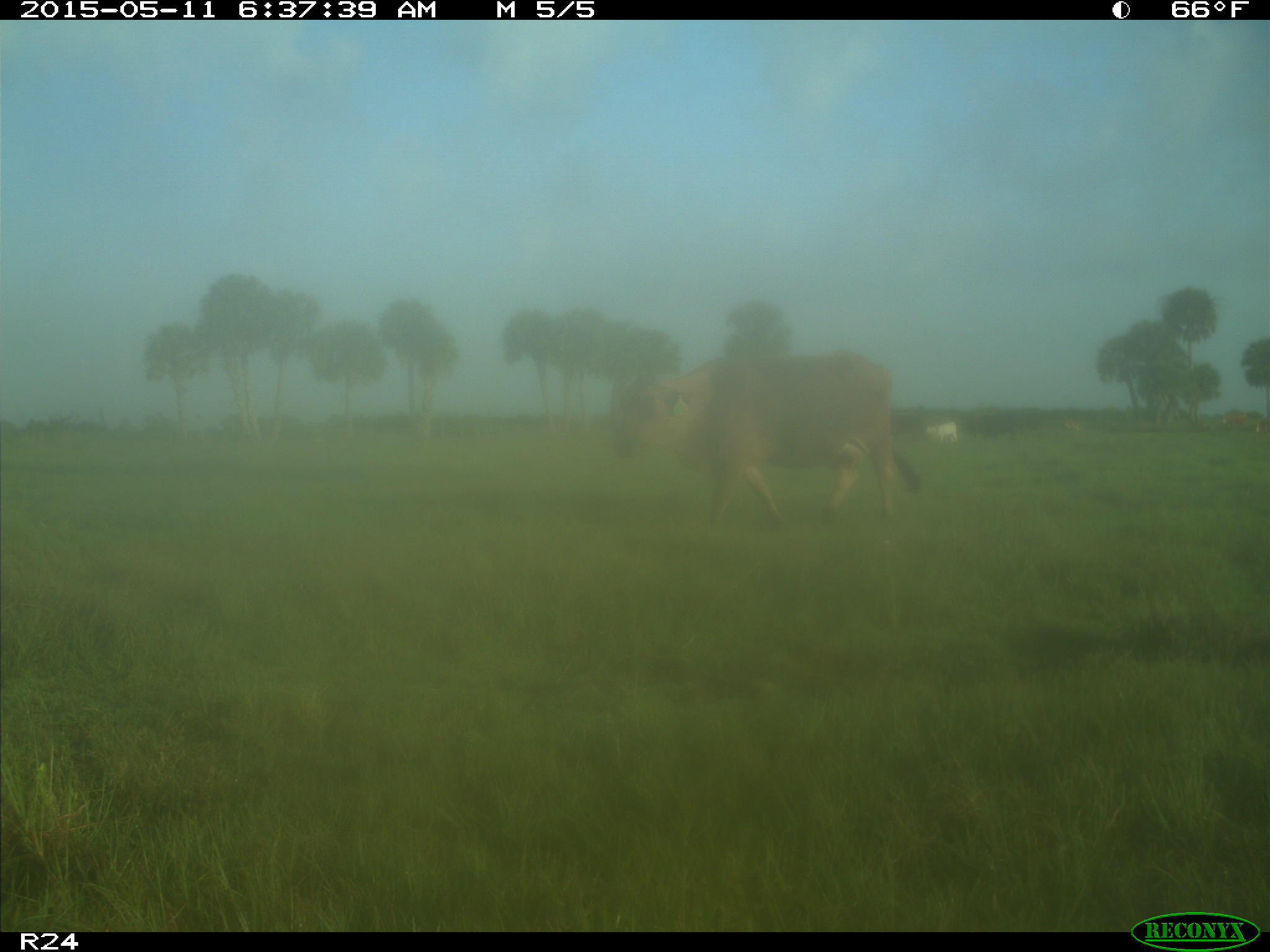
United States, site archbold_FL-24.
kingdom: Animalia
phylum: Chordata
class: Mammalia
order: Artiodactyla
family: Bovidae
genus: Bos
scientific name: Bos taurus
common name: domestic cow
Bos taurus (domestic cow).